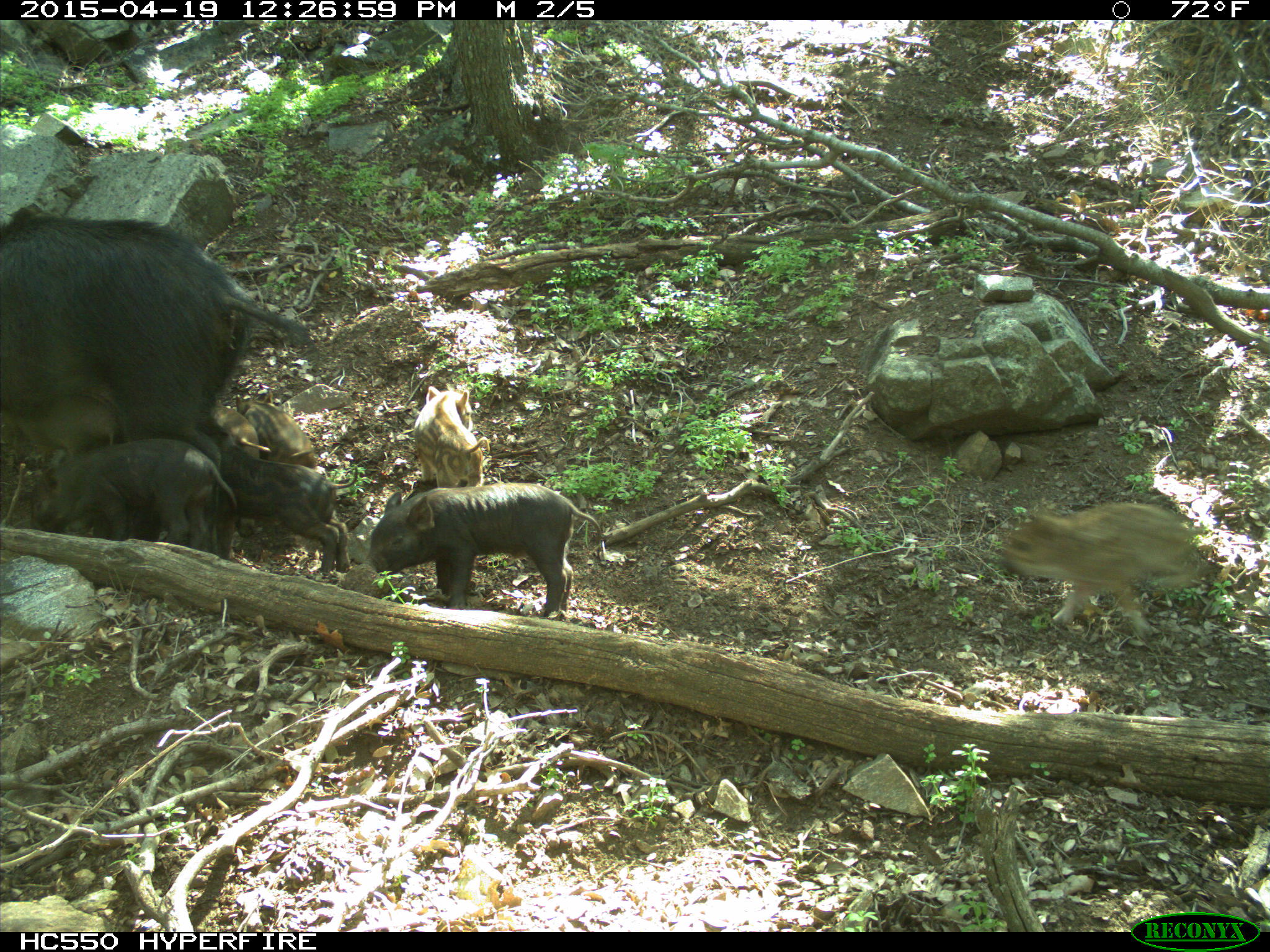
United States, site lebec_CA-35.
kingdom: Animalia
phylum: Chordata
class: Mammalia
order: Artiodactyla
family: Suidae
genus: Sus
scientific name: Sus scrofa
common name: wild boar